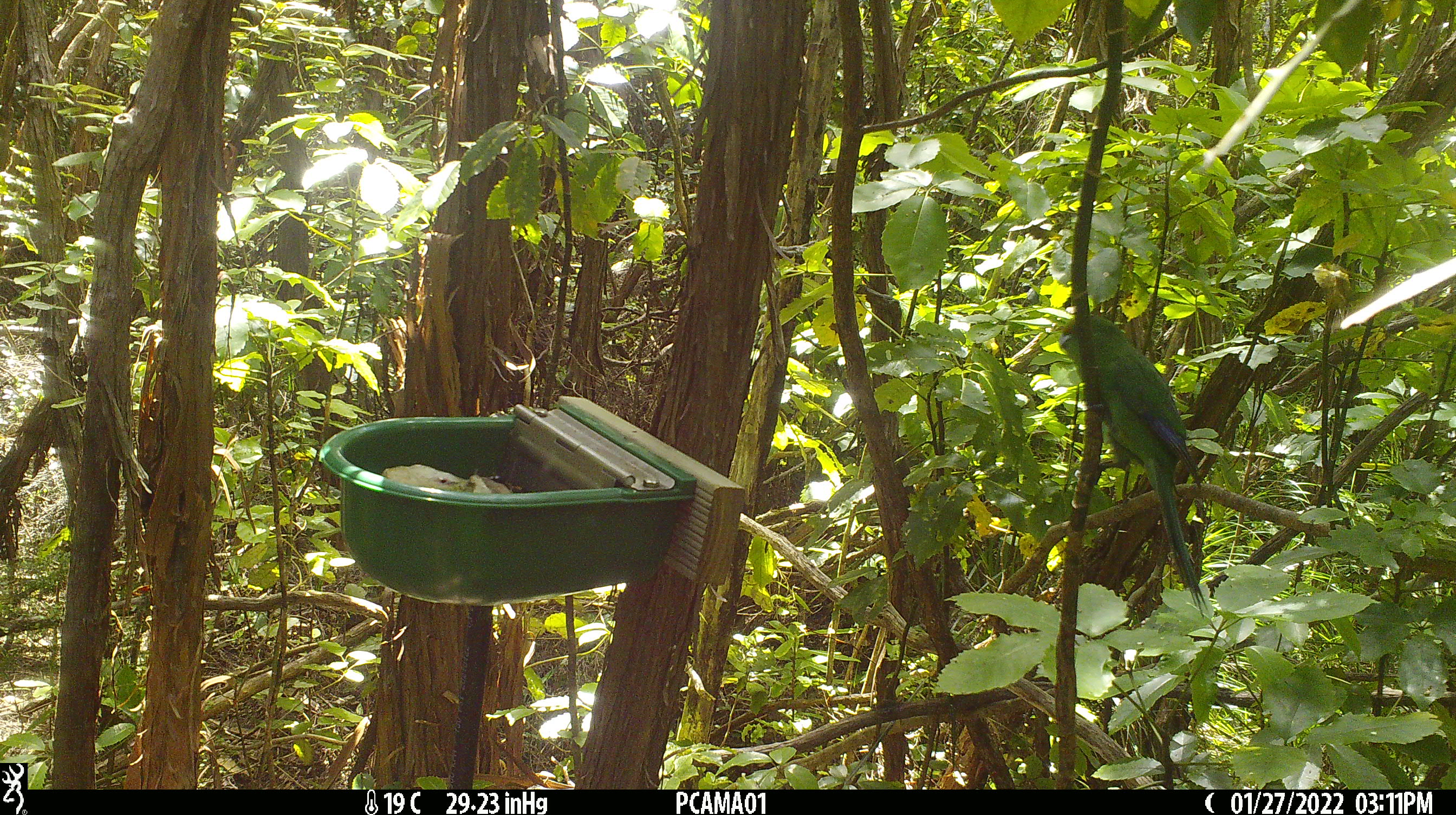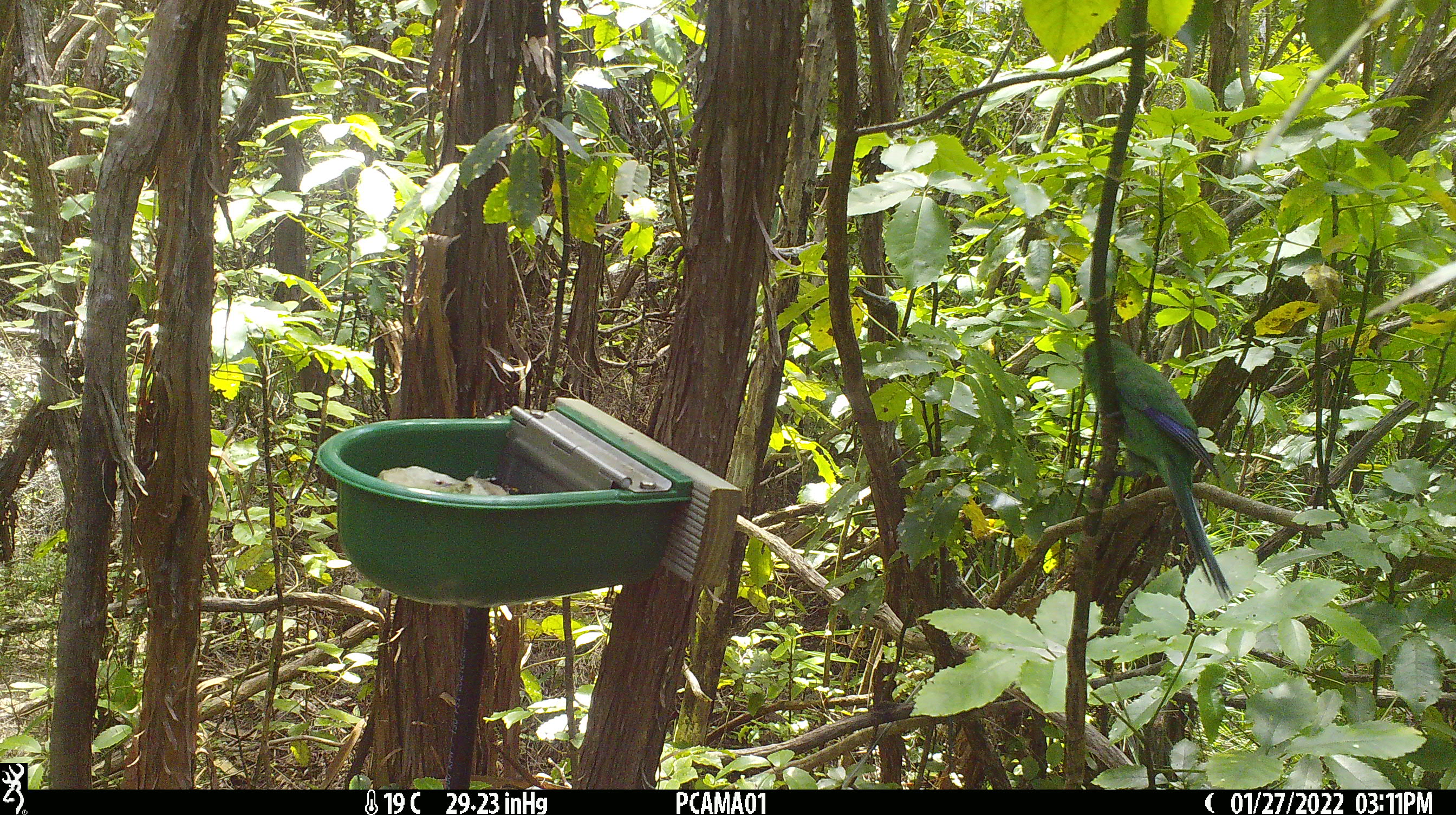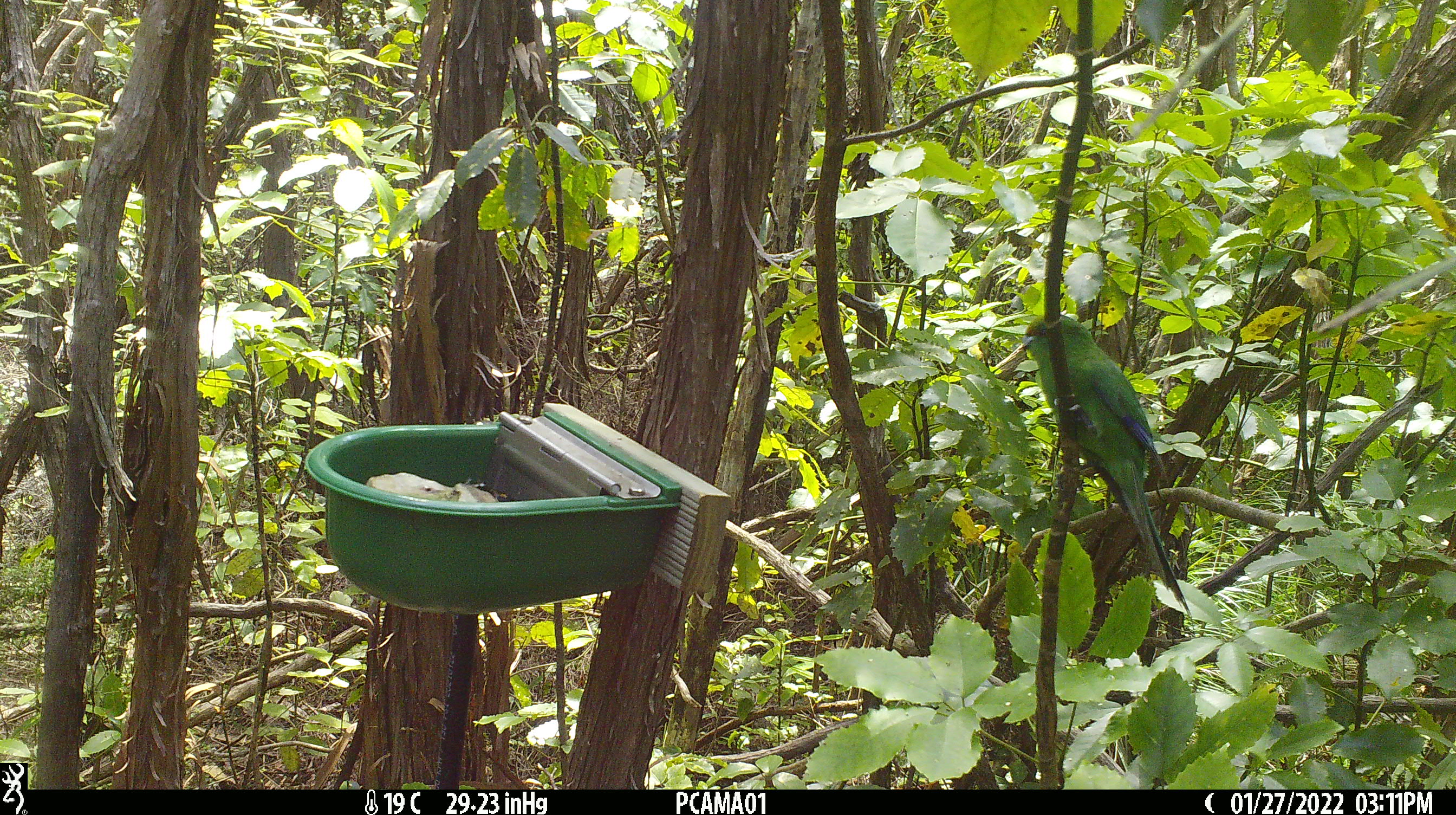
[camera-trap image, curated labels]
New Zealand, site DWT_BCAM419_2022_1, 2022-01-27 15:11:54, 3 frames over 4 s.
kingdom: Animalia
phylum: Chordata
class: Aves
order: Psittaciformes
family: Psittaculidae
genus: Cyanoramphus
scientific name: Cyanoramphus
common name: parakeet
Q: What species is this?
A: Parakeet (Cyanoramphus).